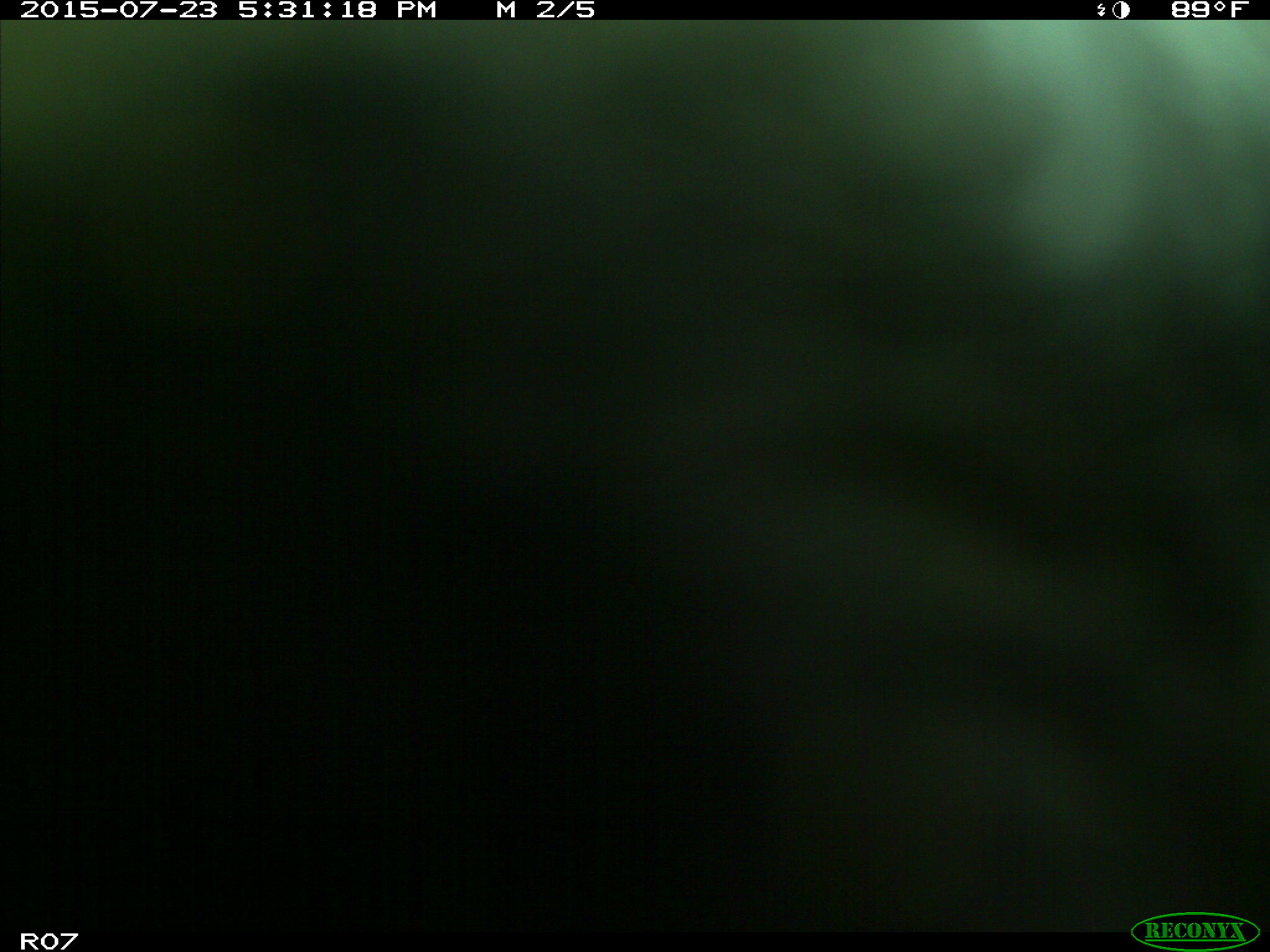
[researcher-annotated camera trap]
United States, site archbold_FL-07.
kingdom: Animalia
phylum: Chordata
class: Mammalia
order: Artiodactyla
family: Bovidae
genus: Bos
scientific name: Bos taurus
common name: domestic cow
Bos taurus (domestic cow).